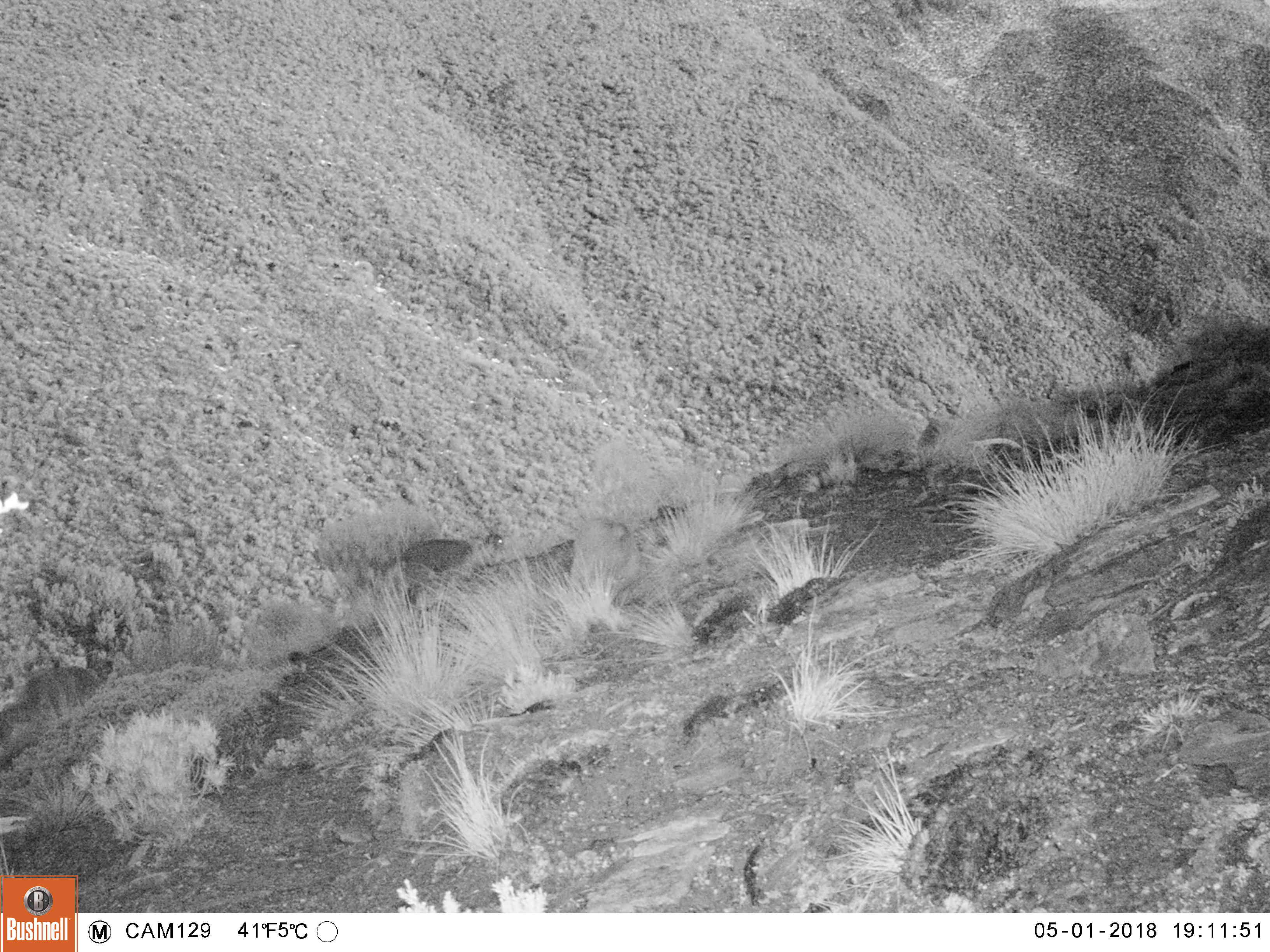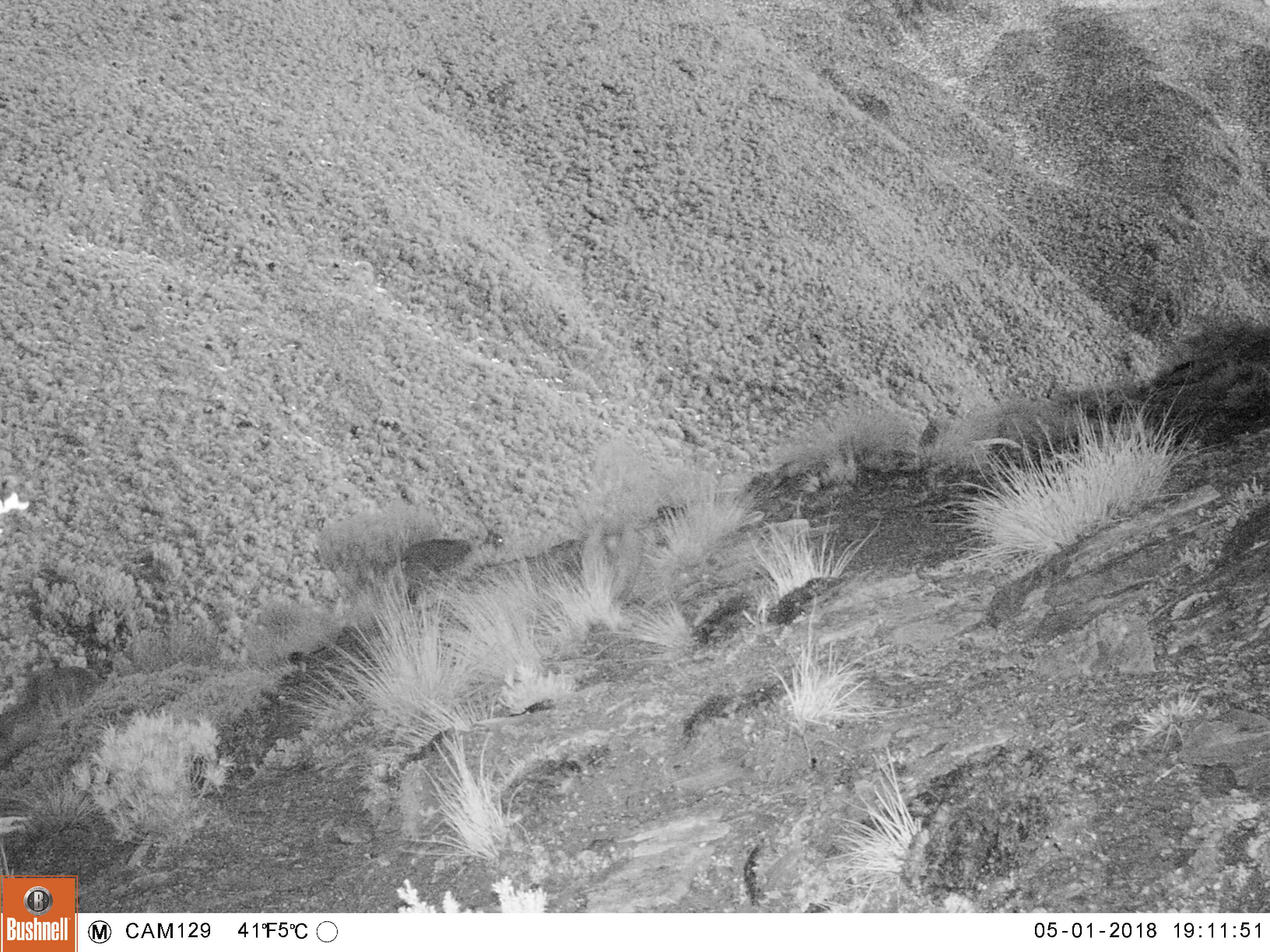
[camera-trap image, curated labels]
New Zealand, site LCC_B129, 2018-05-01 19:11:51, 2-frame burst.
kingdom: Animalia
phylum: Chordata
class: Mammalia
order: Artiodactyla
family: Bovidae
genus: Nilgiritragus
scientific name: Nilgiritragus hylocrius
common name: tahr